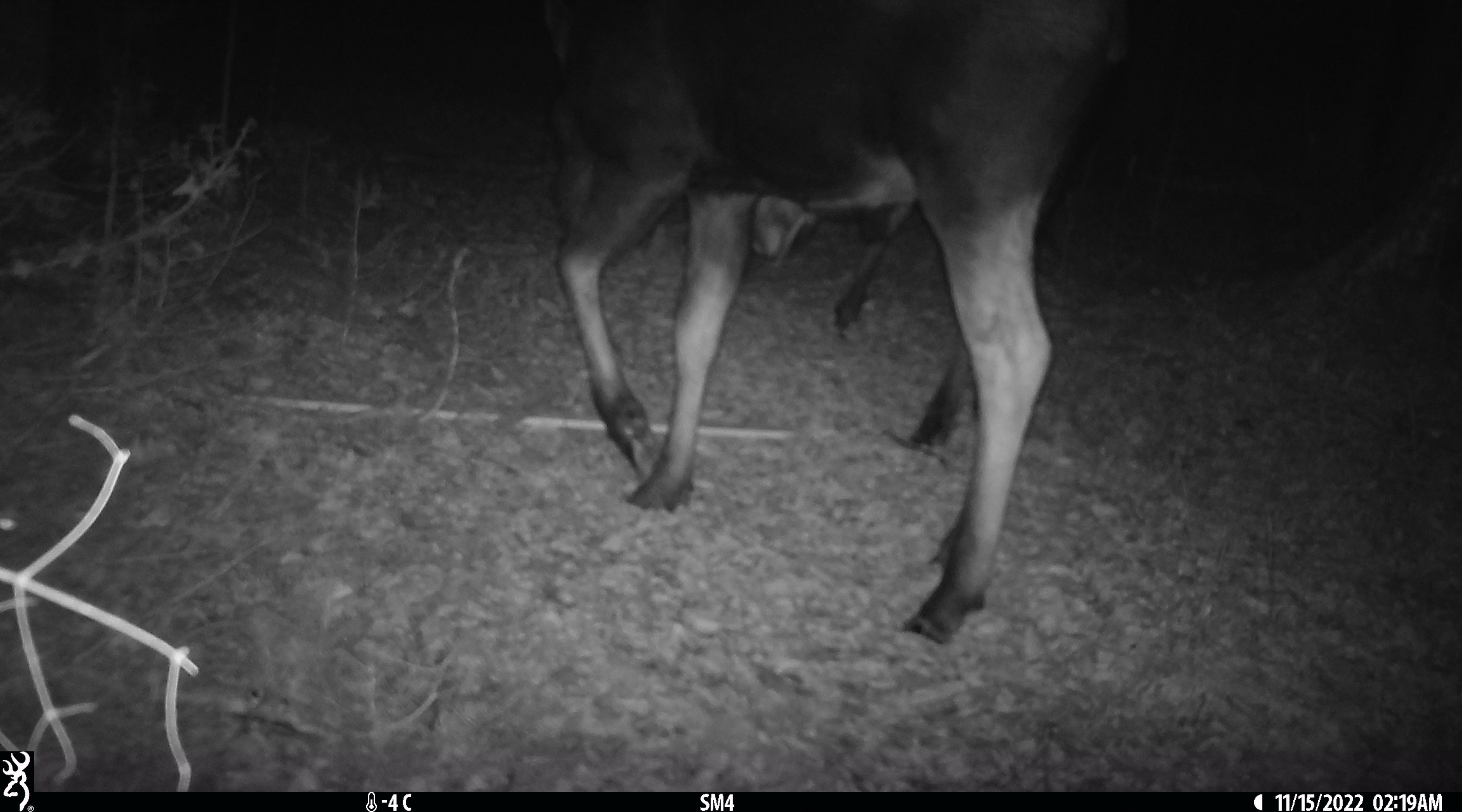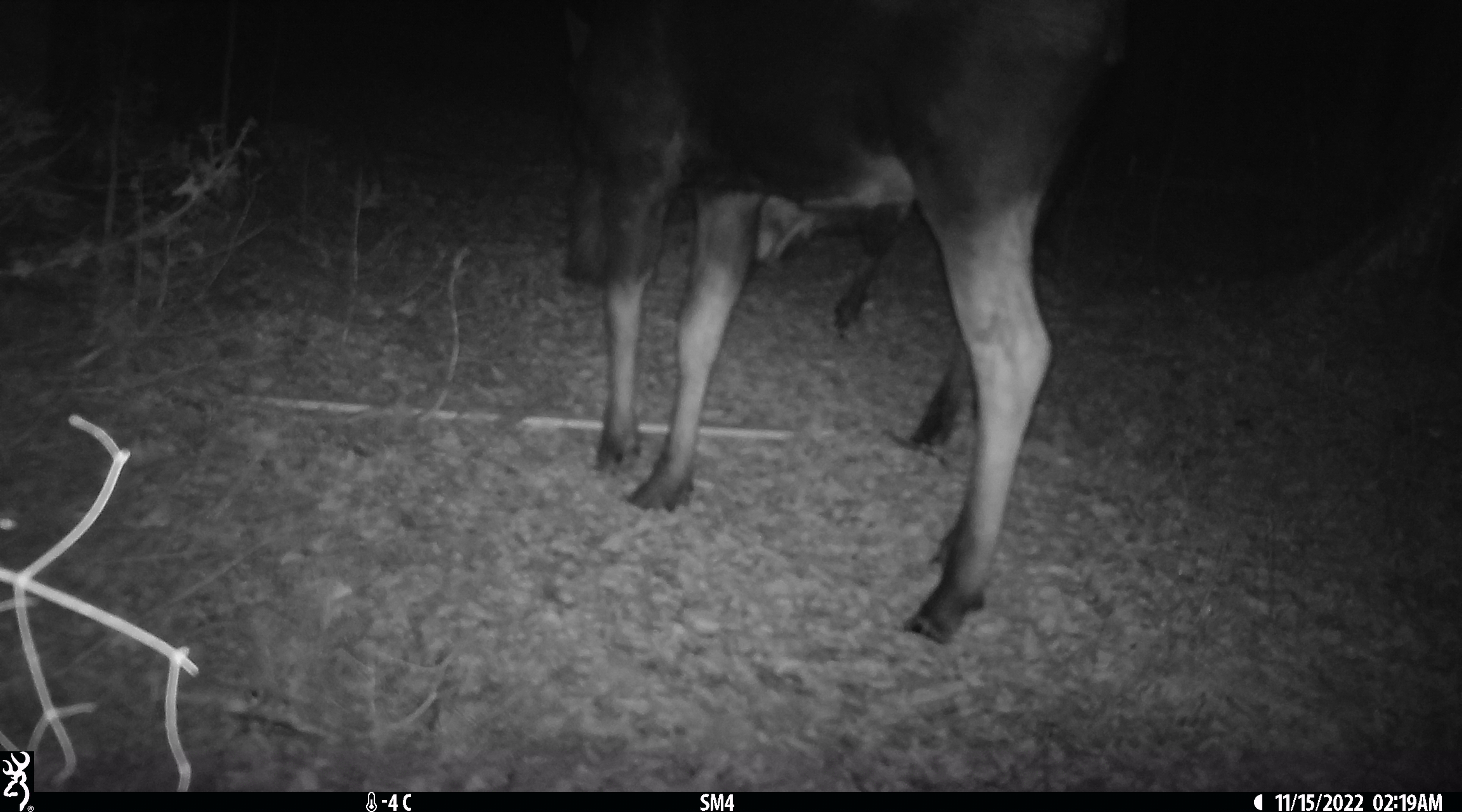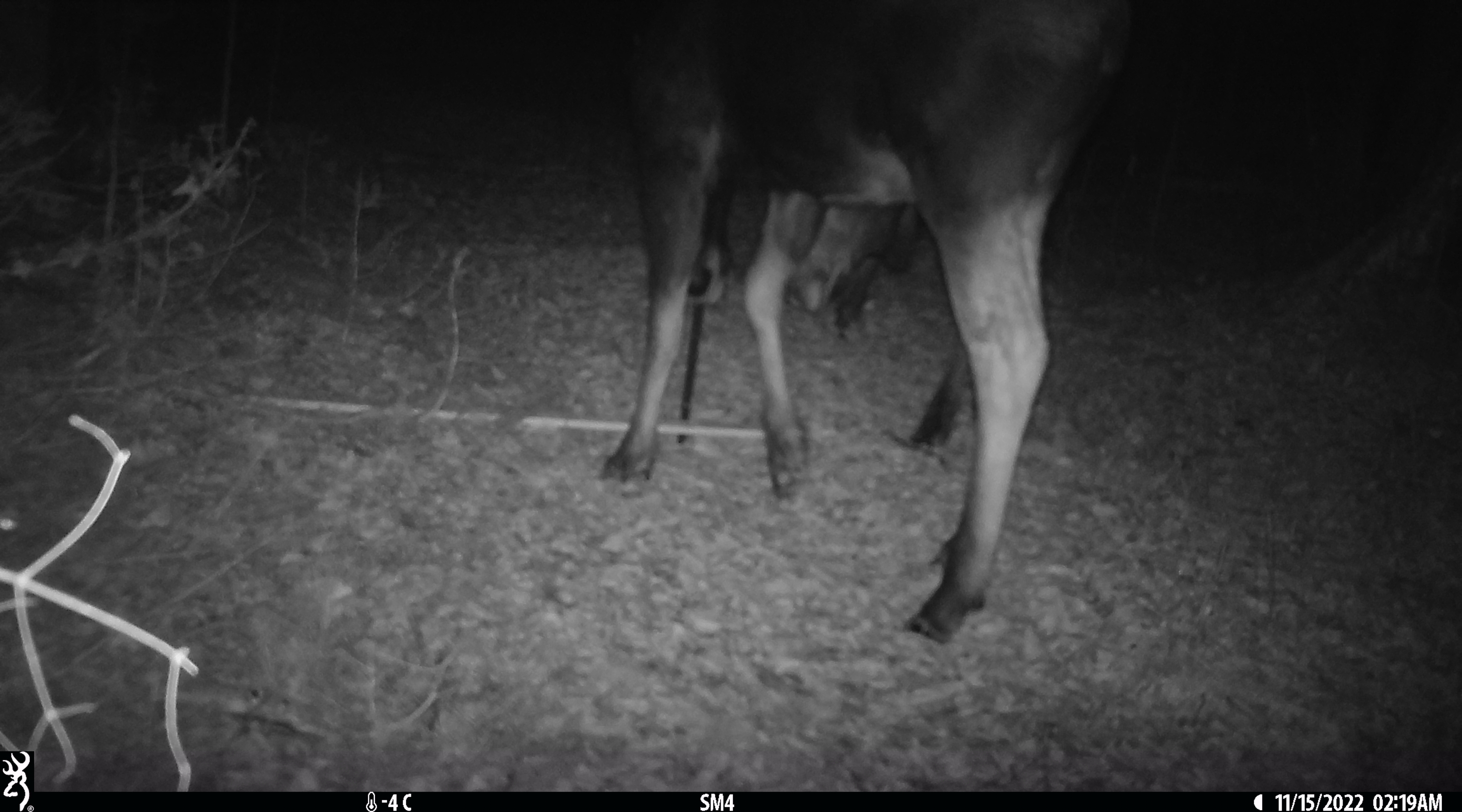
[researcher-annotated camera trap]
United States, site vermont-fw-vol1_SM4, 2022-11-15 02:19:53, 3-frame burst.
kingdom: Animalia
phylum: Chordata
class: Mammalia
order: Artiodactyla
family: Cervidae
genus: Alces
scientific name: Alces alces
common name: moose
Moose (Alces alces).